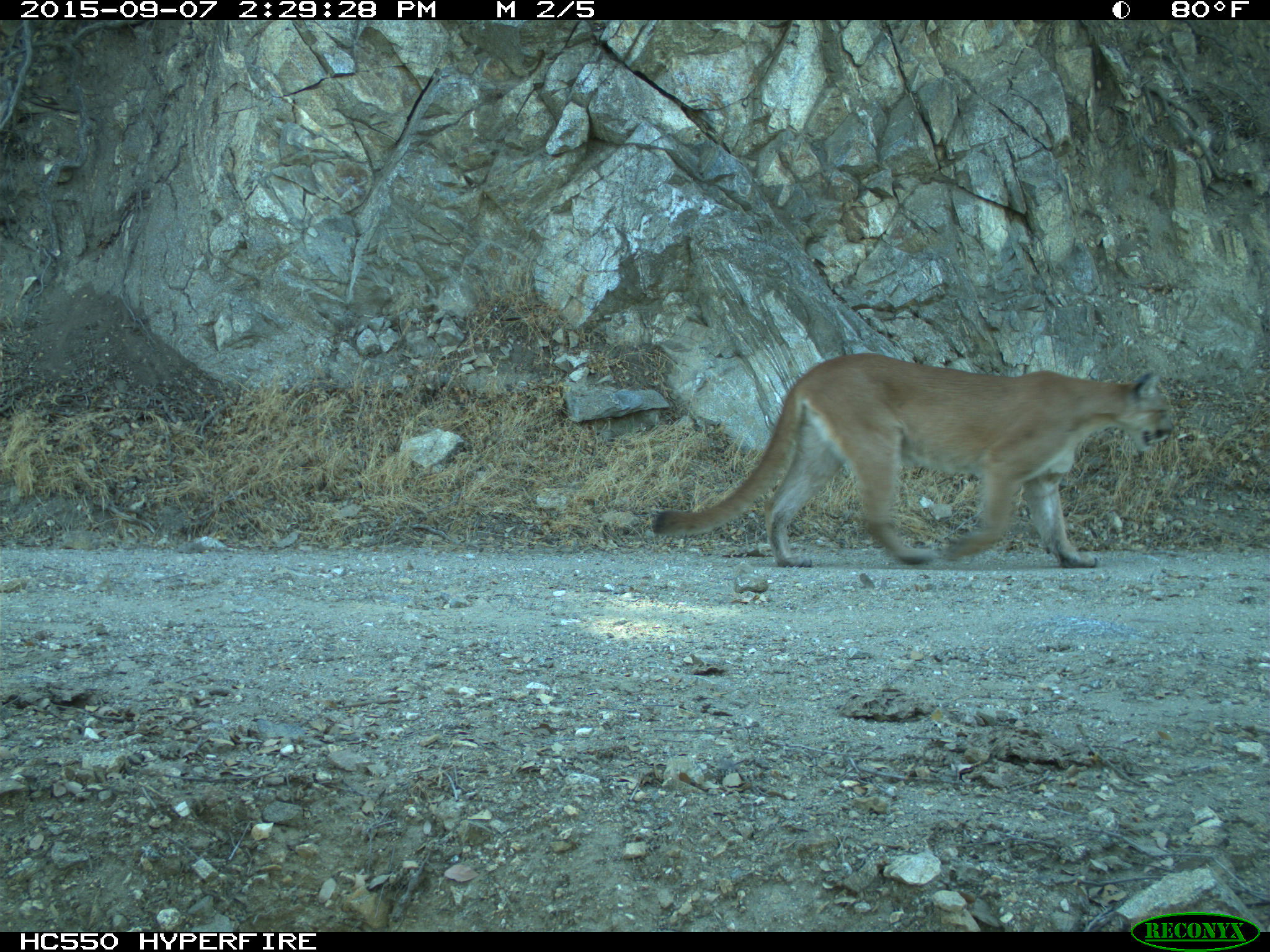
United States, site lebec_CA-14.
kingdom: Animalia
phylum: Chordata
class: Mammalia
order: Carnivora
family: Felidae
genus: Puma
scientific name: Puma concolor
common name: mountain lion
Puma concolor (mountain lion).